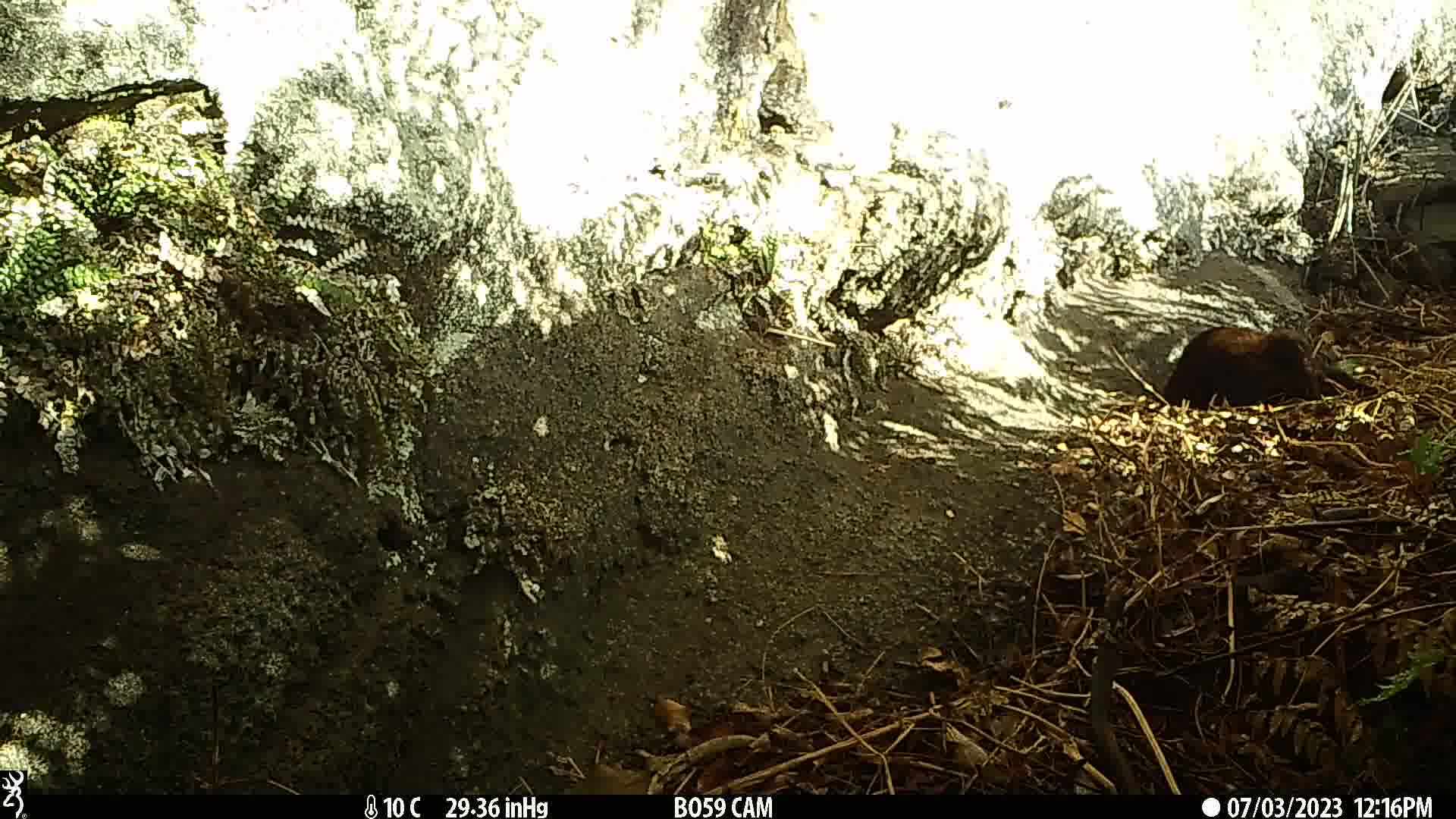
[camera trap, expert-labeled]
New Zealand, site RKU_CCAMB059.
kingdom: Animalia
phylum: Chordata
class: Mammalia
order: Carnivora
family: Felidae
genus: Felis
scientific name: Felis catus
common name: domestic cat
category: cat